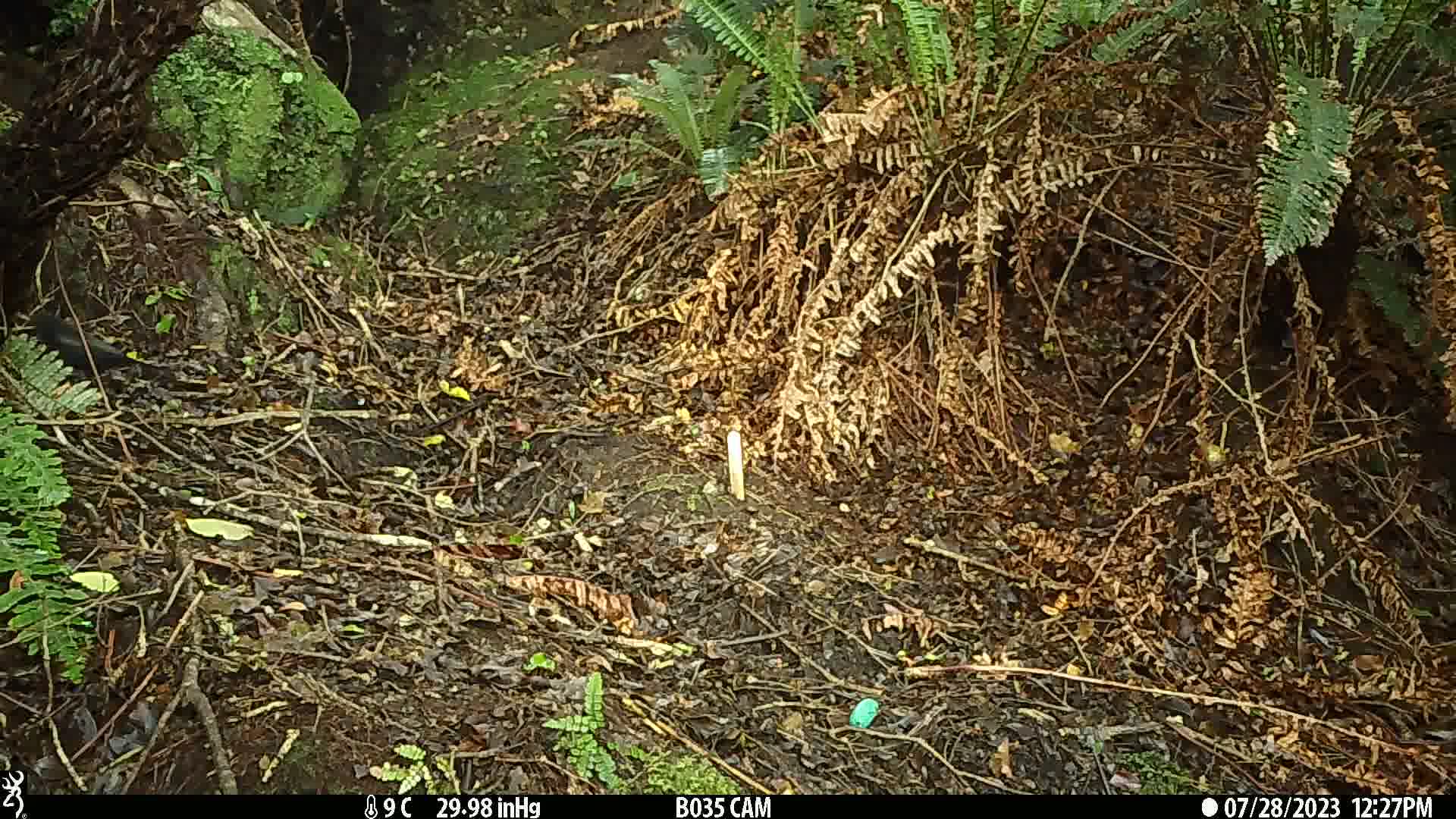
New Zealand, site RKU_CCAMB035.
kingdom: Animalia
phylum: Chordata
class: Aves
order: Passeriformes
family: Turdidae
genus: Turdus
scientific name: Turdus merula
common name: eurasian blackbird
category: blackbird